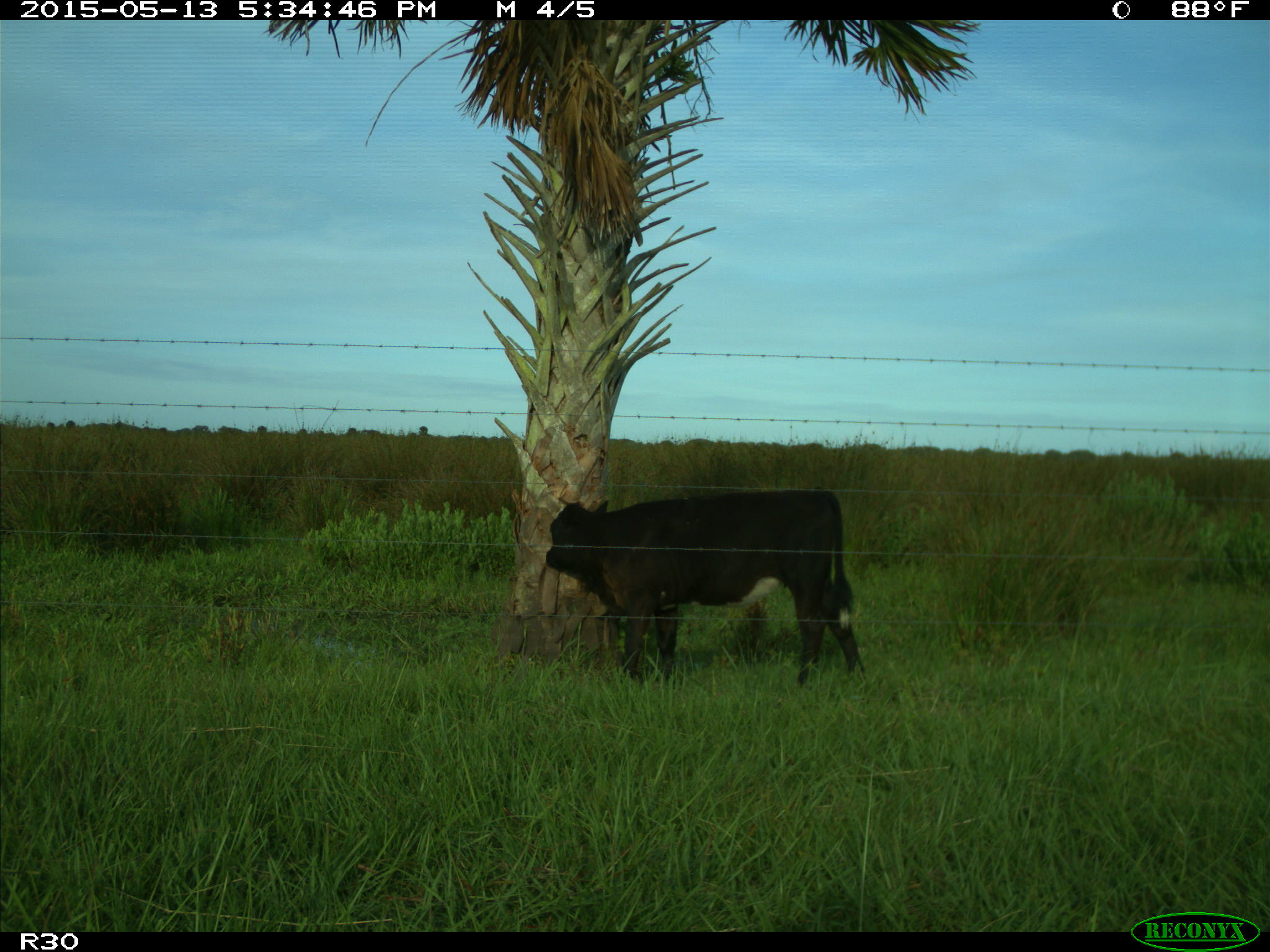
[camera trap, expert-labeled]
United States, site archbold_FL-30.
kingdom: Animalia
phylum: Chordata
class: Mammalia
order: Artiodactyla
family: Bovidae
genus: Bos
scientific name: Bos taurus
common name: domestic cow